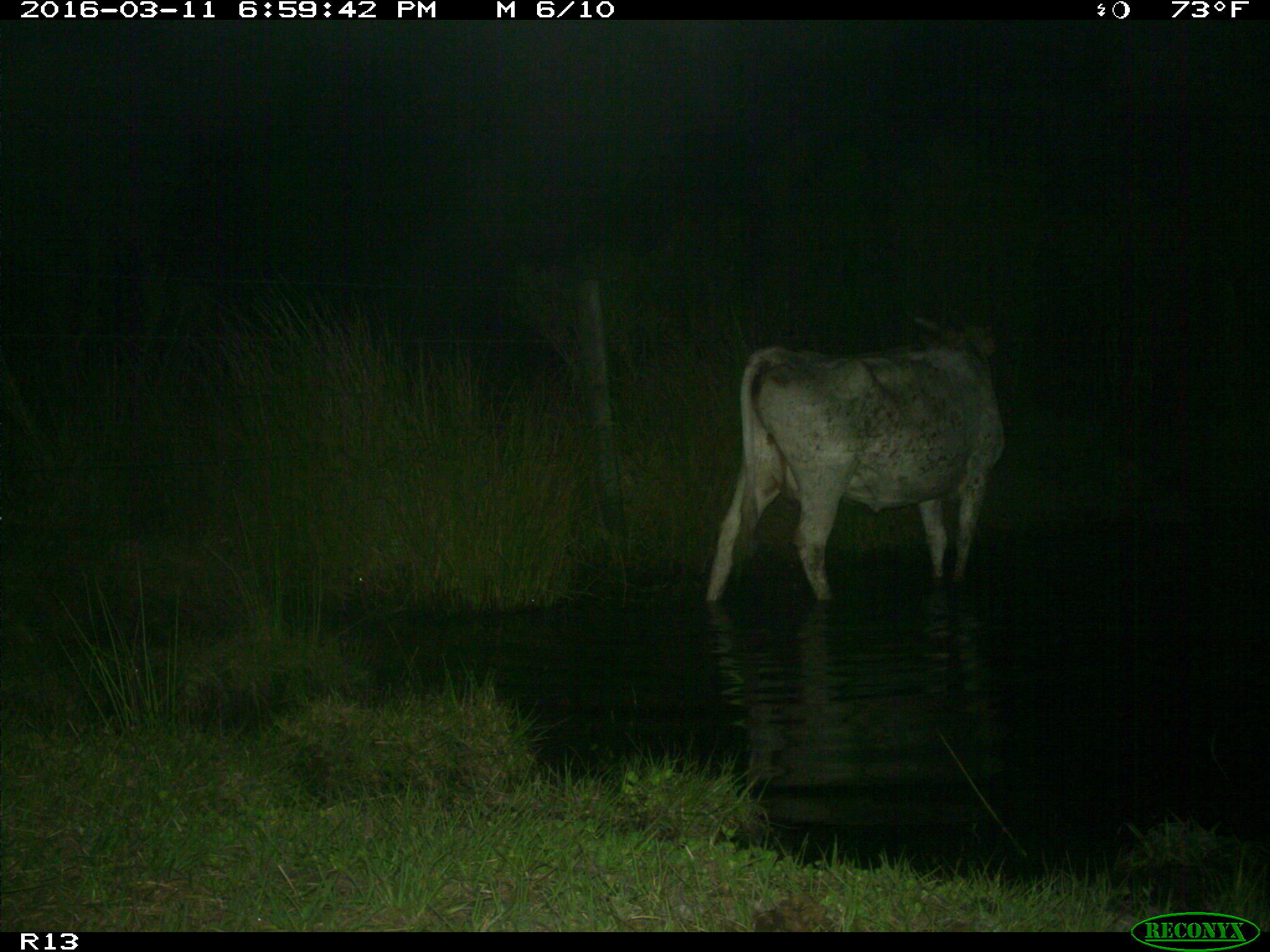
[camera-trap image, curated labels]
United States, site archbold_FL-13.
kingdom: Animalia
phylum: Chordata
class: Mammalia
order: Artiodactyla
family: Bovidae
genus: Bos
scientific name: Bos taurus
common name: domestic cow